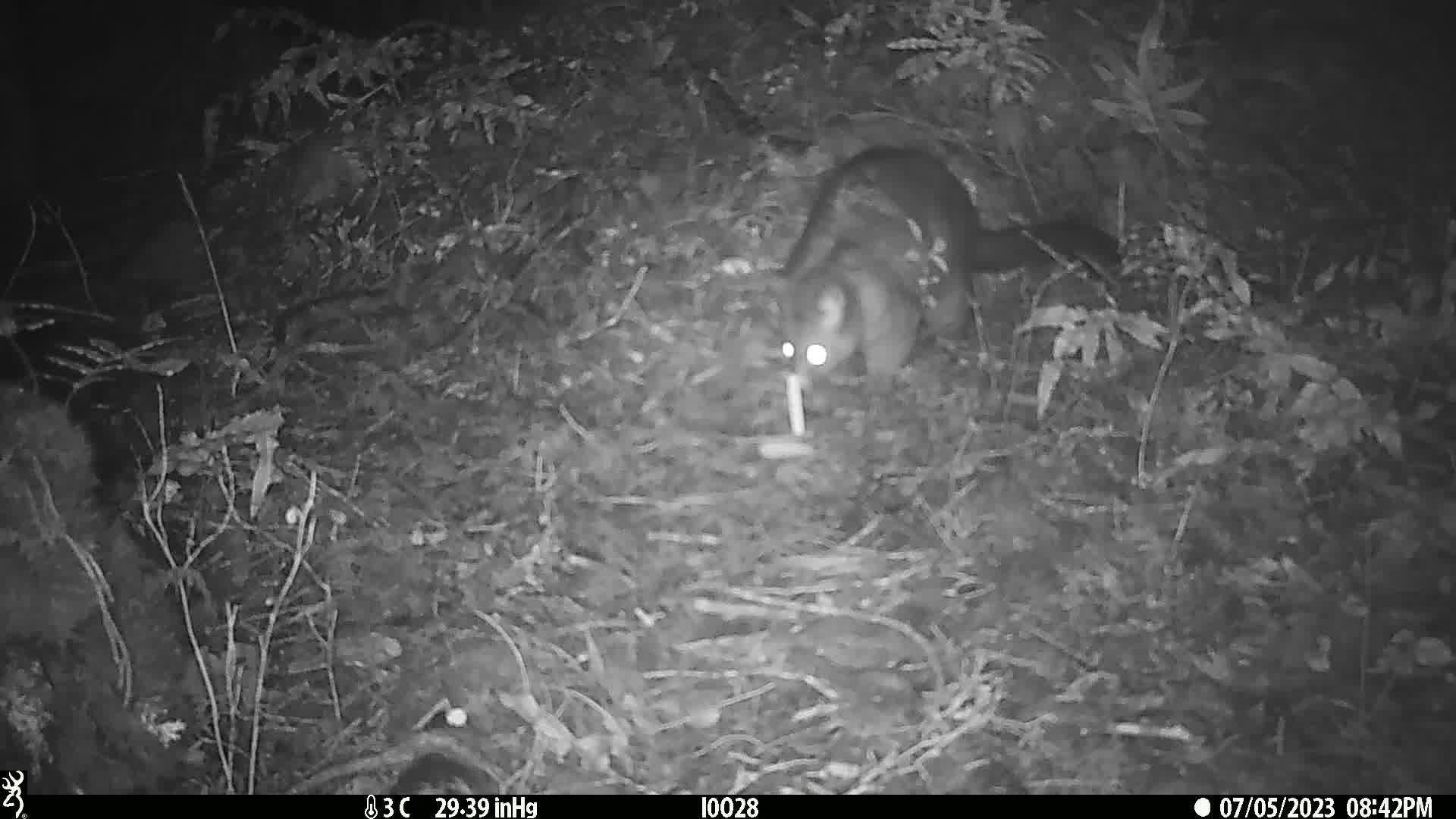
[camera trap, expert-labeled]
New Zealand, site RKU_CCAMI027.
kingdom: Animalia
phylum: Chordata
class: Mammalia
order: Diprotodontia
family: Phalangeridae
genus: Trichosurus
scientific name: Trichosurus vulpecula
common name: common brushtail possum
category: possum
Possum (common brushtail possum) (Trichosurus vulpecula).